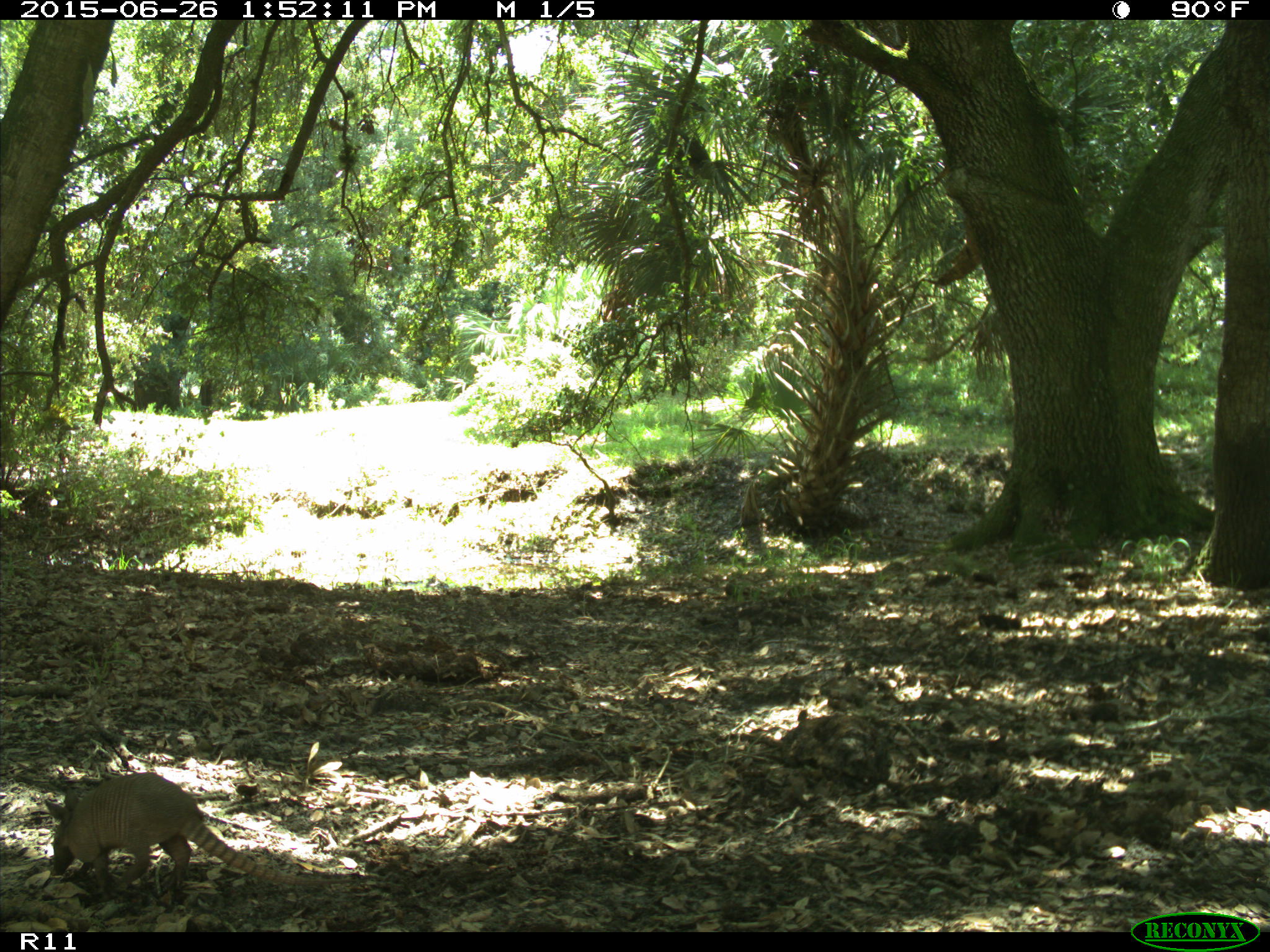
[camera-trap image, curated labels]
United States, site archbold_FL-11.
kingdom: Animalia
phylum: Chordata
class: Mammalia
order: Cingulata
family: Dasypodidae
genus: Dasypus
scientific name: Dasypus novemcinctus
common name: nine-banded armadillo